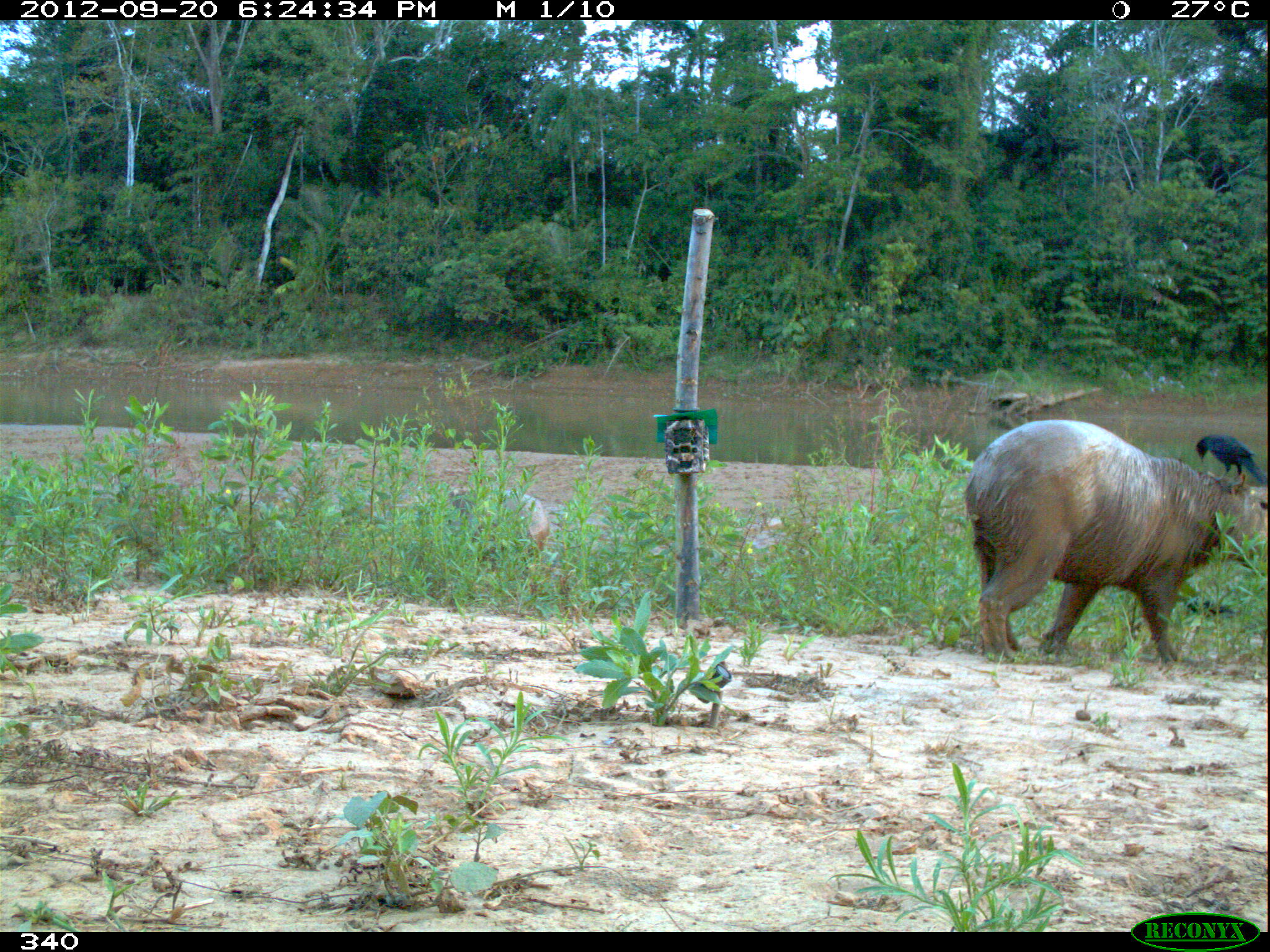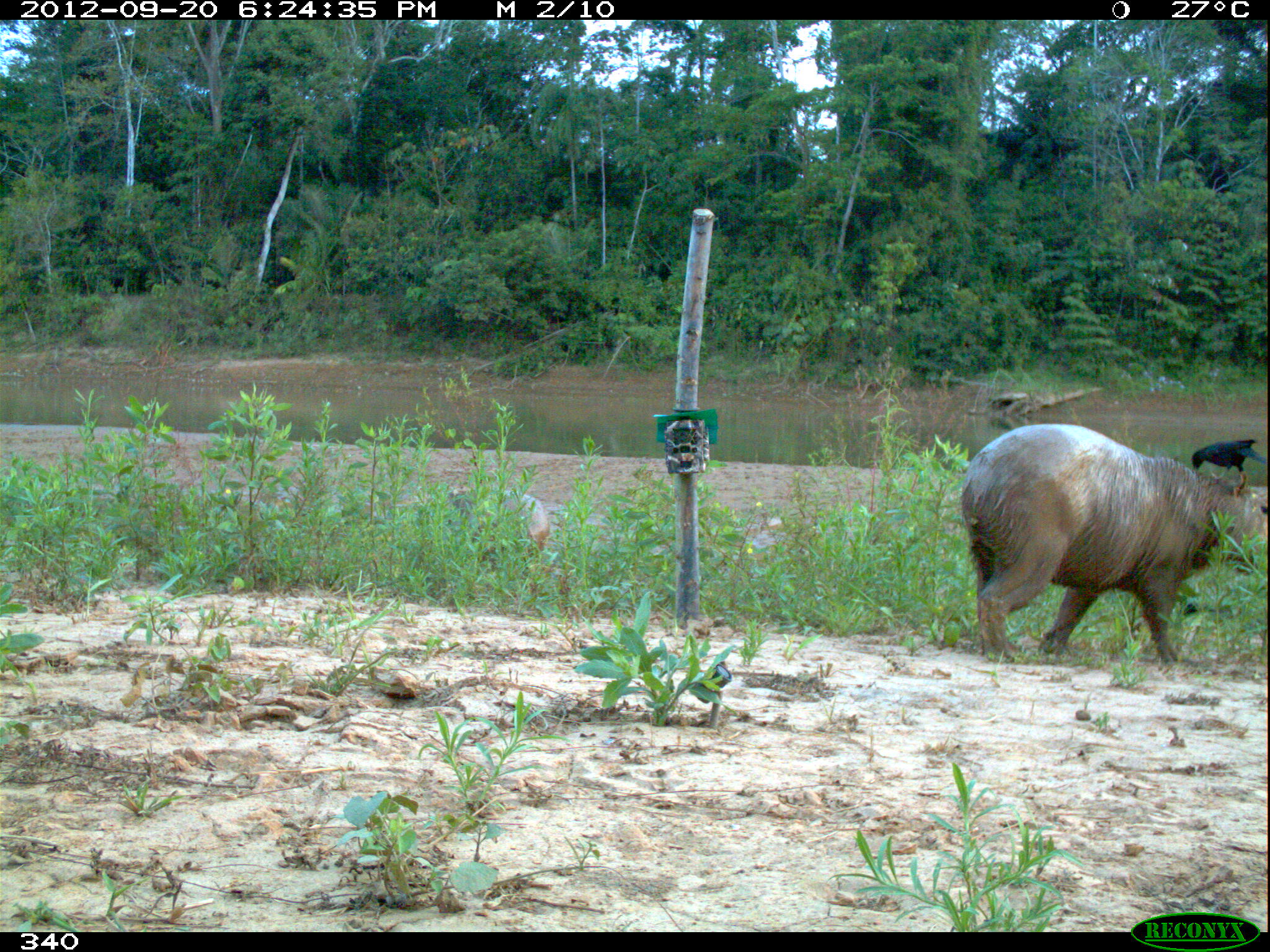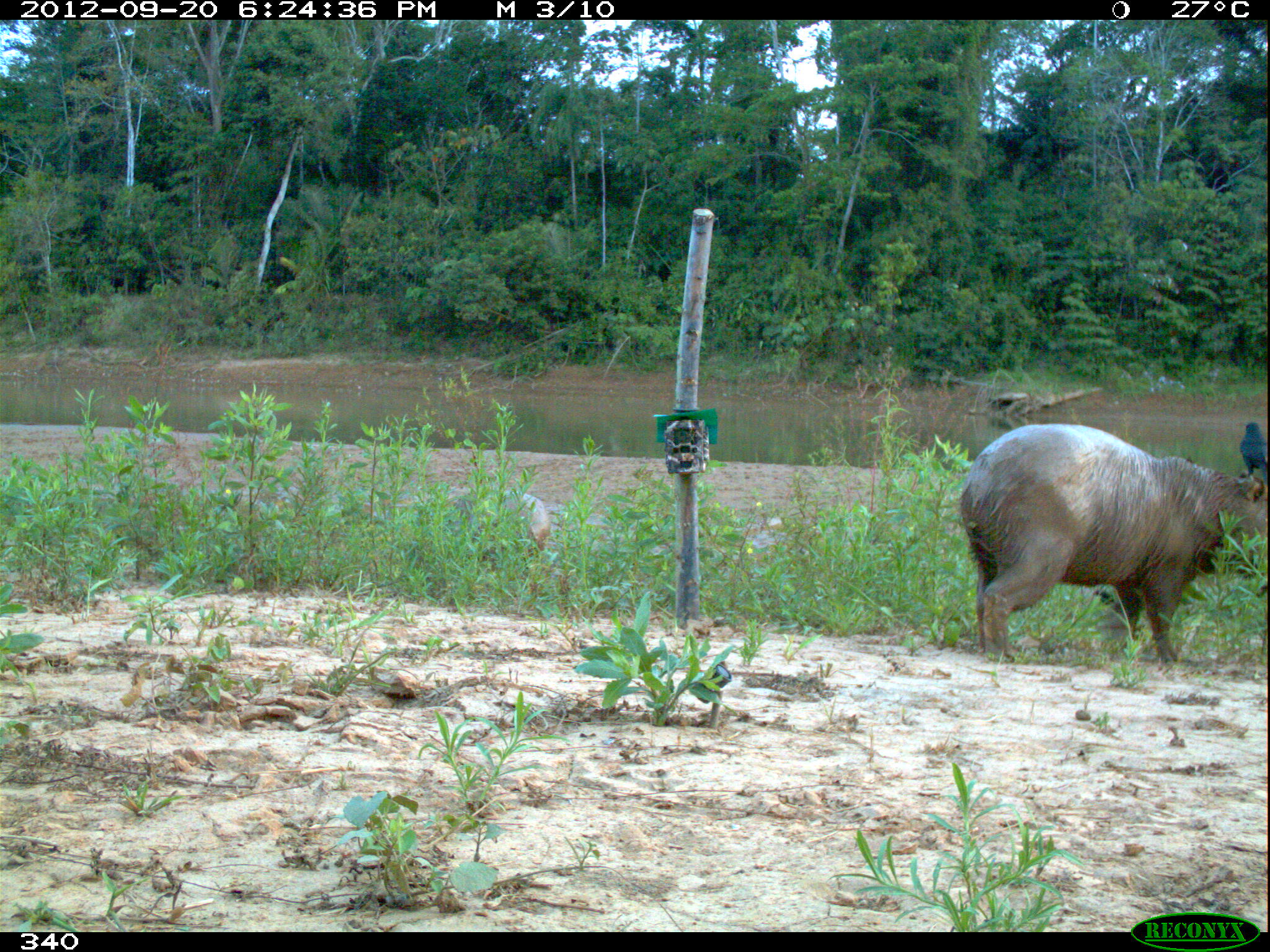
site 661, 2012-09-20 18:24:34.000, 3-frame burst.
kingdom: Animalia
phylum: Chordata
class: Mammalia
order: Rodentia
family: Caviidae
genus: Hydrochoerus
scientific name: Hydrochoerus hydrochaeris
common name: capybara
Hydrochoerus hydrochaeris (capybara).